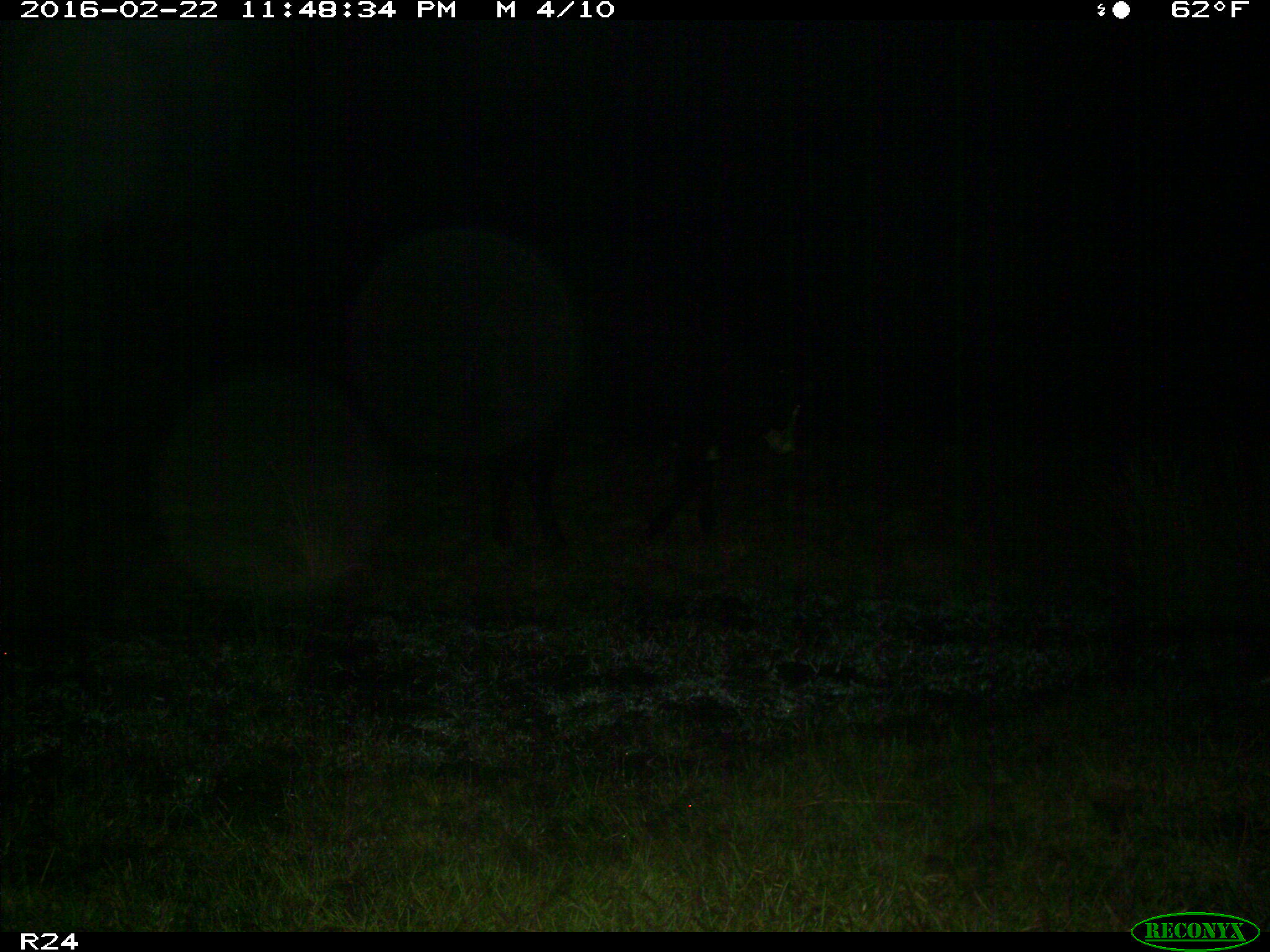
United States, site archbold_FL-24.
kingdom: Animalia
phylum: Chordata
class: Mammalia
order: Artiodactyla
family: Bovidae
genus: Bos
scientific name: Bos taurus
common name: domestic cow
Bos taurus (domestic cow).